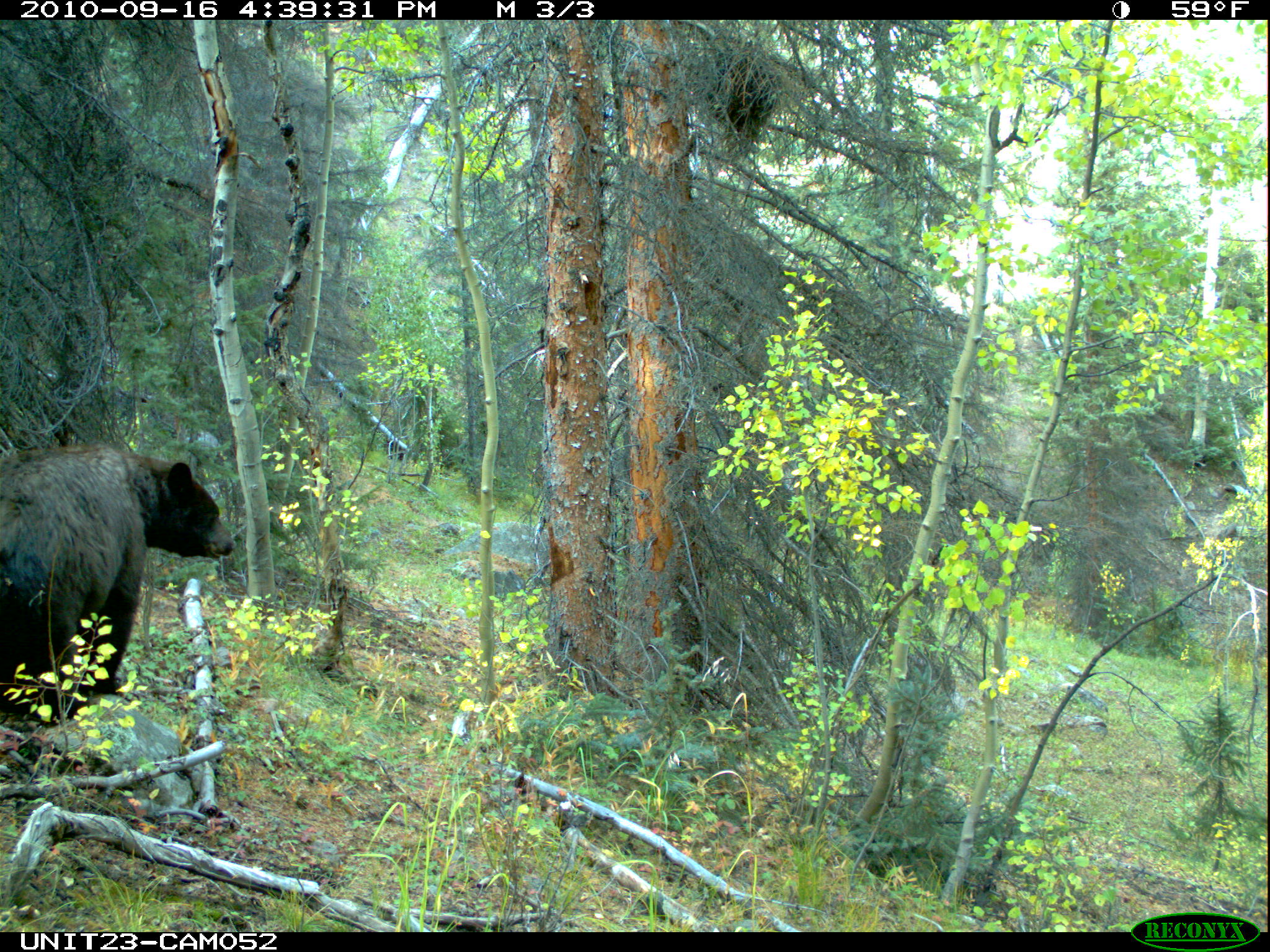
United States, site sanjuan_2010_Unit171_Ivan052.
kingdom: Animalia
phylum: Chordata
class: Mammalia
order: Carnivora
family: Ursidae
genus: Ursus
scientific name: Ursus americanus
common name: american black bear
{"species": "Ursus americanus (american black bear)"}